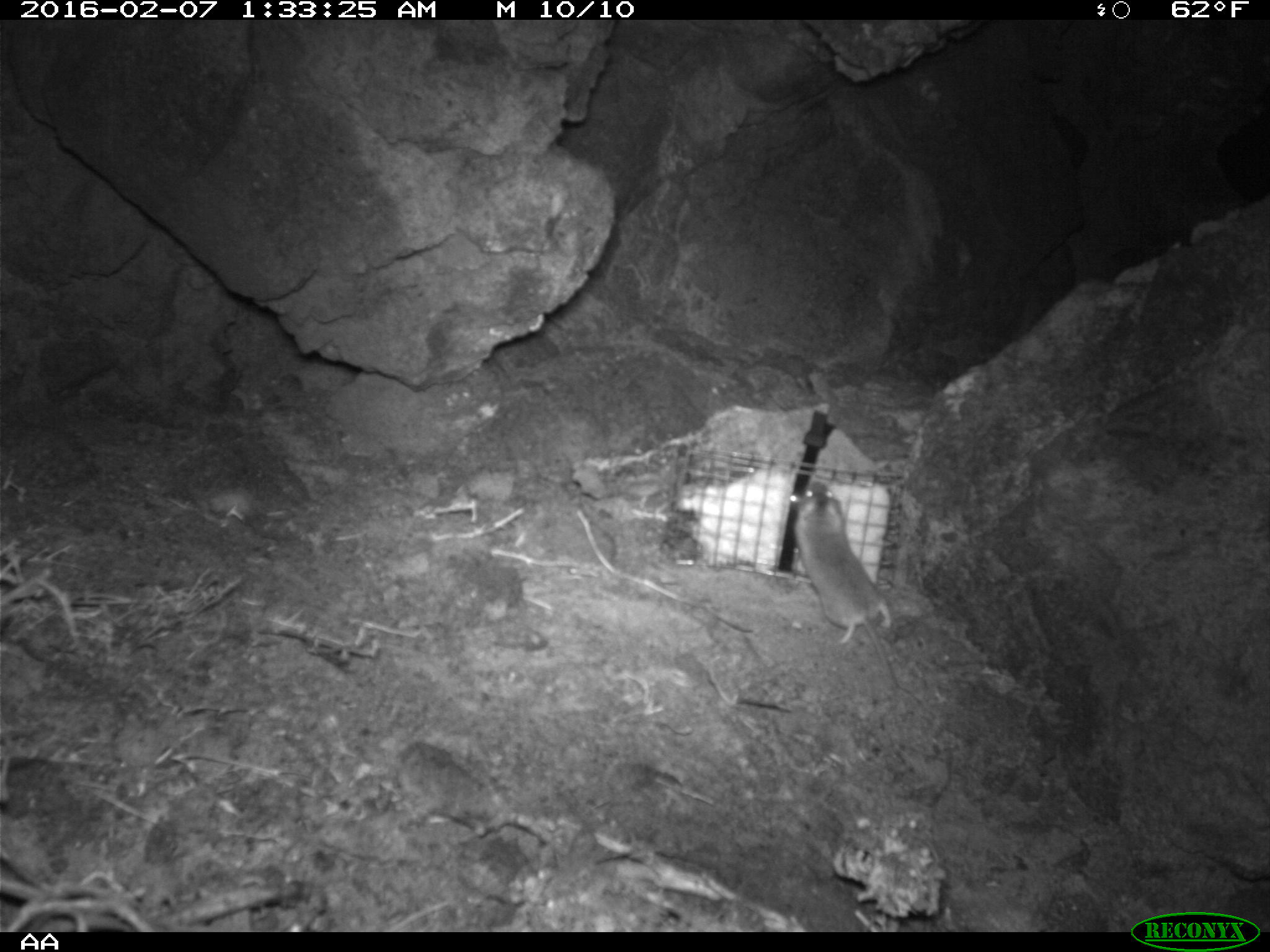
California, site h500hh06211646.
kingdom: Animalia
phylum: Chordata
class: Mammalia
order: Rodentia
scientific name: Rodentia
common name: rodent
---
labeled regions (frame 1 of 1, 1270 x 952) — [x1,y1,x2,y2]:
rodent: [791,482,938,718]